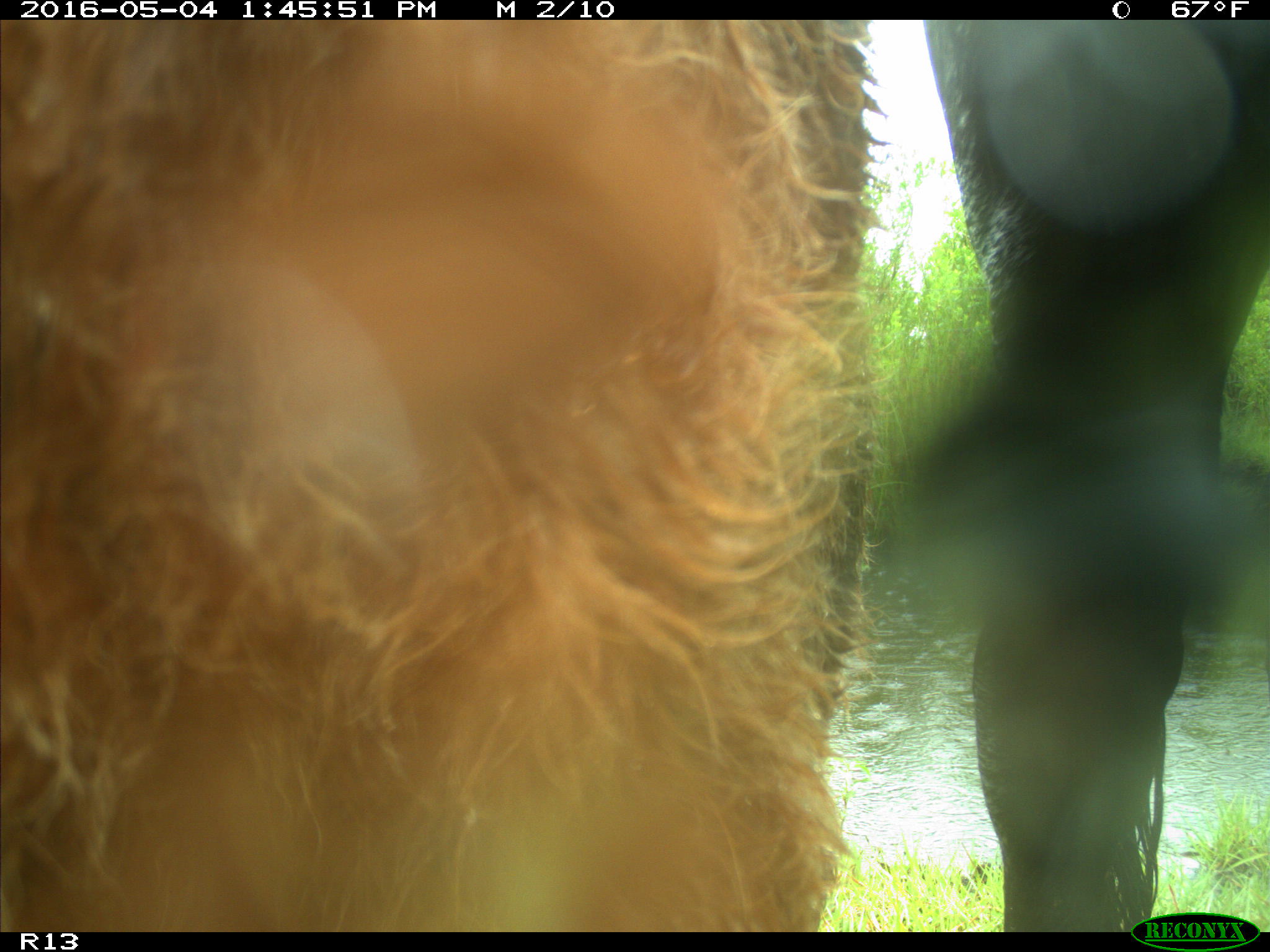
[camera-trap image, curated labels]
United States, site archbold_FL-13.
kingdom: Animalia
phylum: Chordata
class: Mammalia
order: Artiodactyla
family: Bovidae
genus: Bos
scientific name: Bos taurus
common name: domestic cow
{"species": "Bos taurus (domestic cow)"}